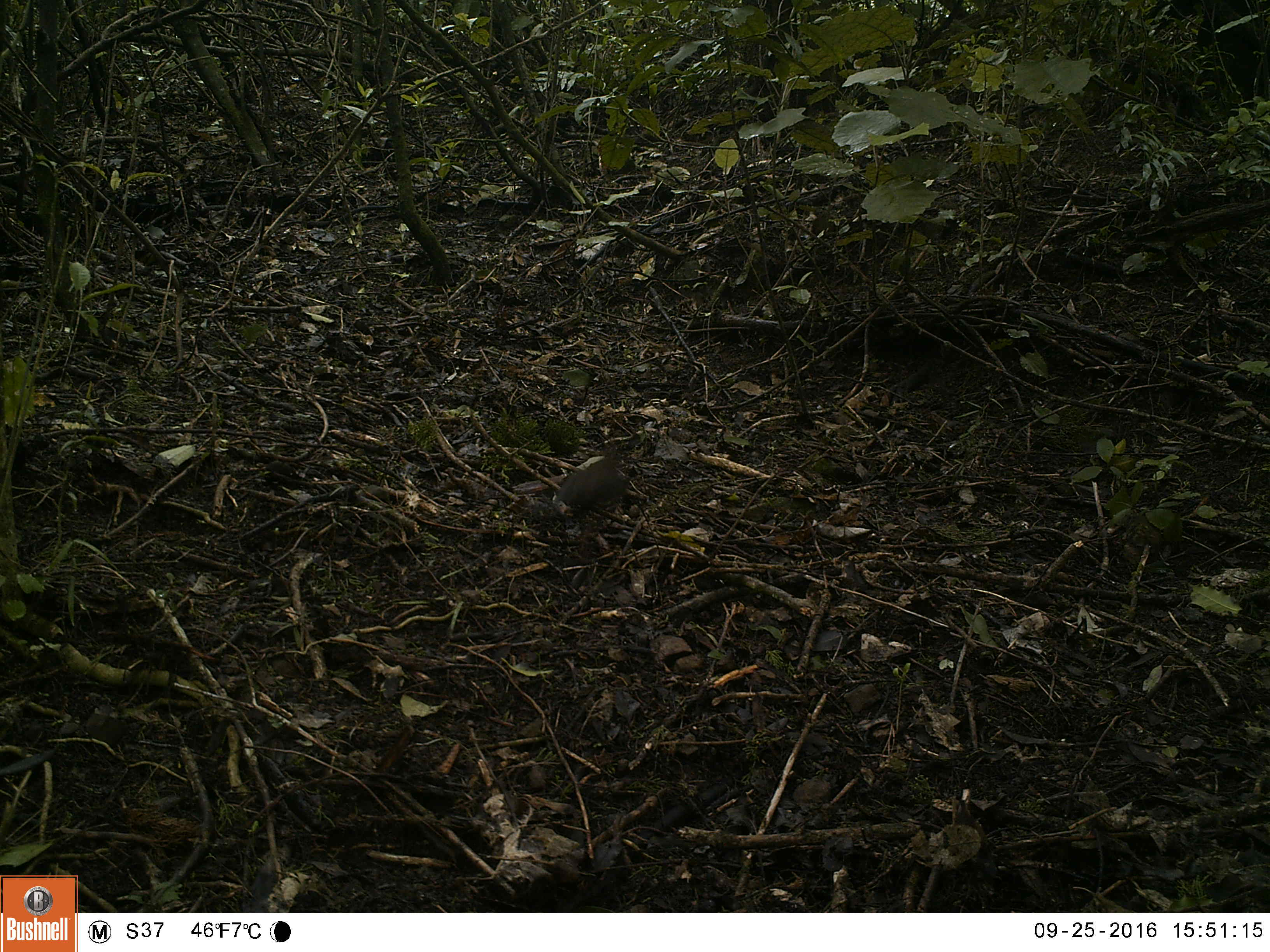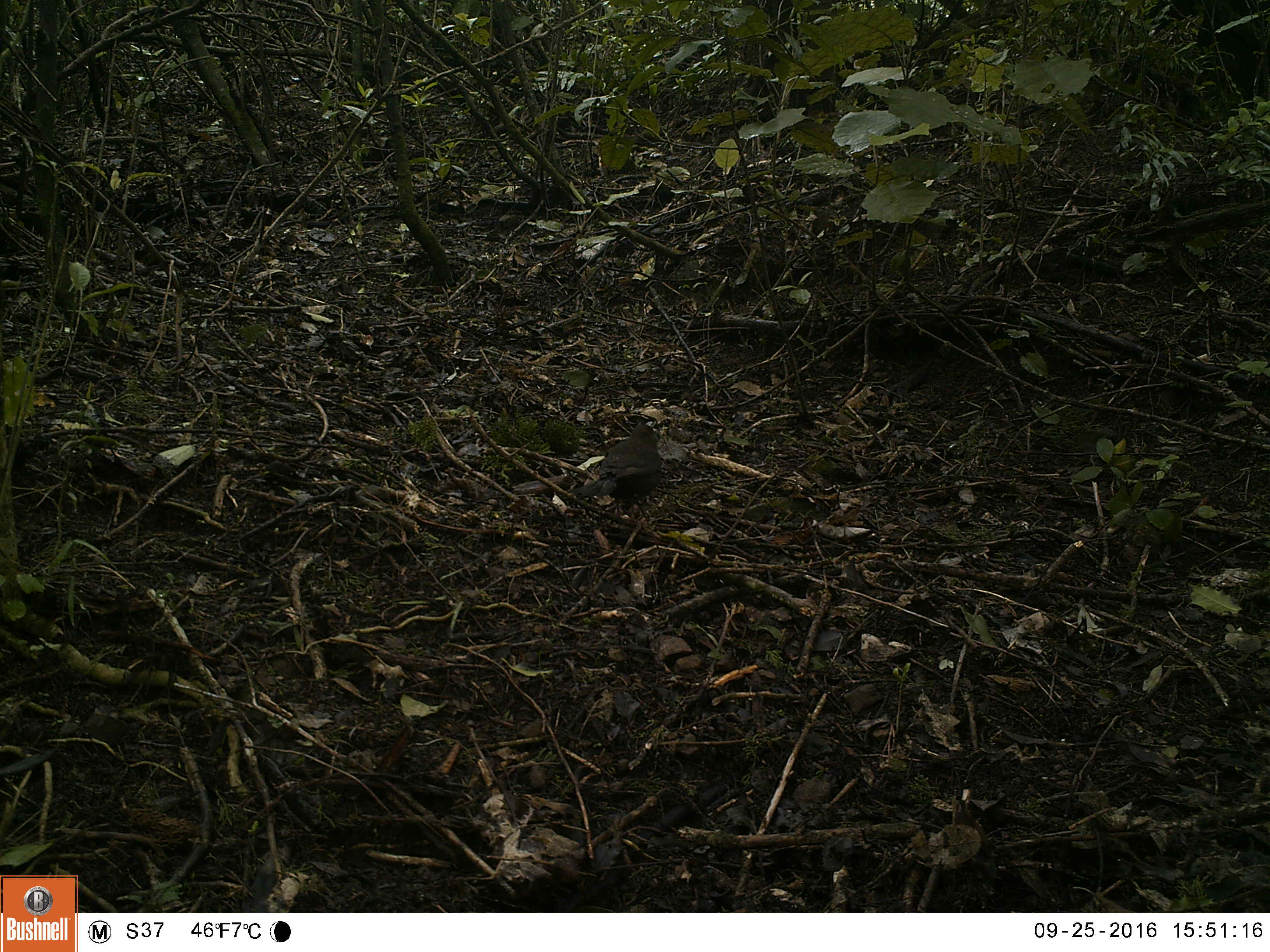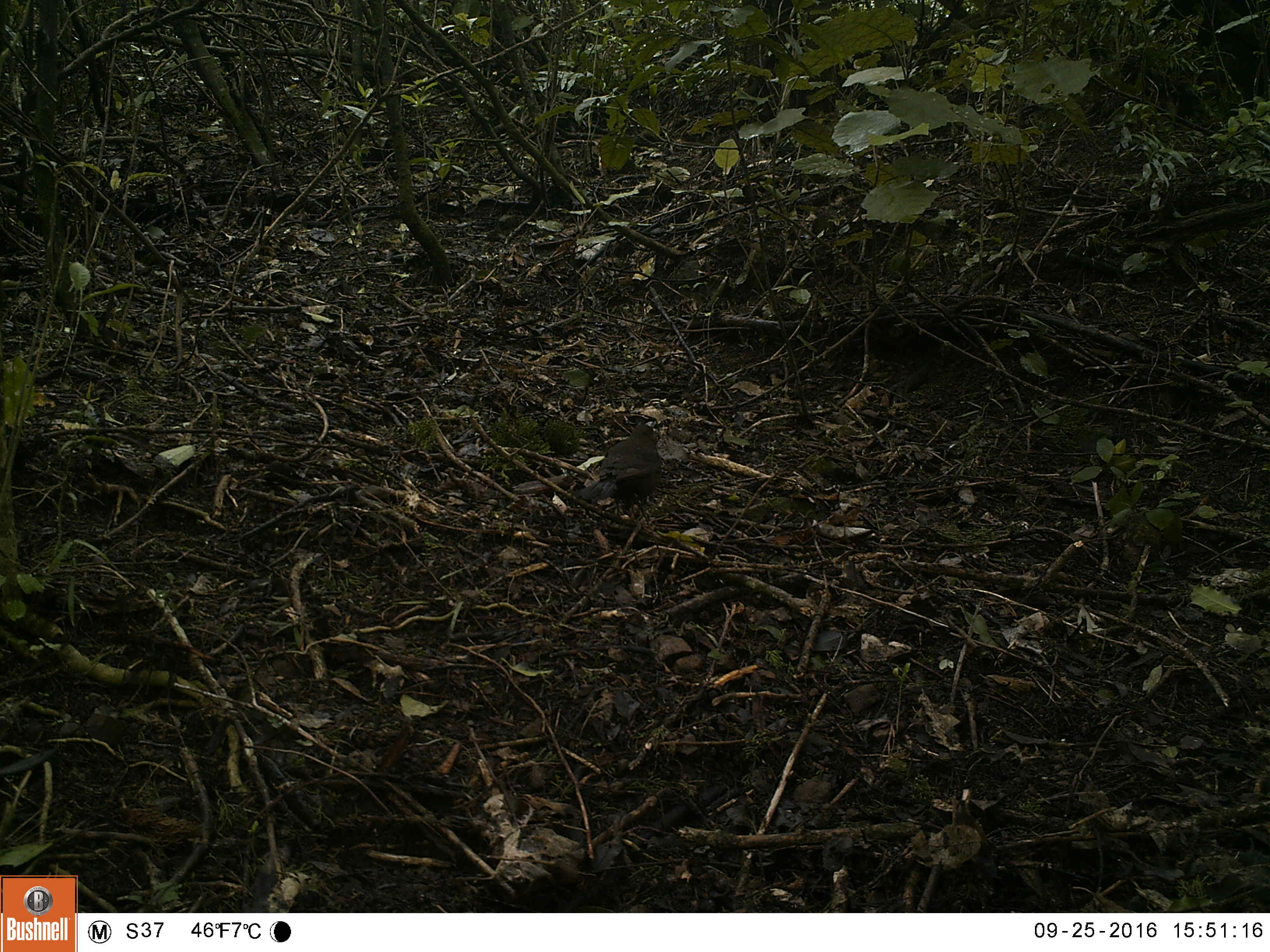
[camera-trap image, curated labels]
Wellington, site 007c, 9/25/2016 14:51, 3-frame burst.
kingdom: Animalia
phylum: Chordata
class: Aves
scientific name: Aves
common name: bird